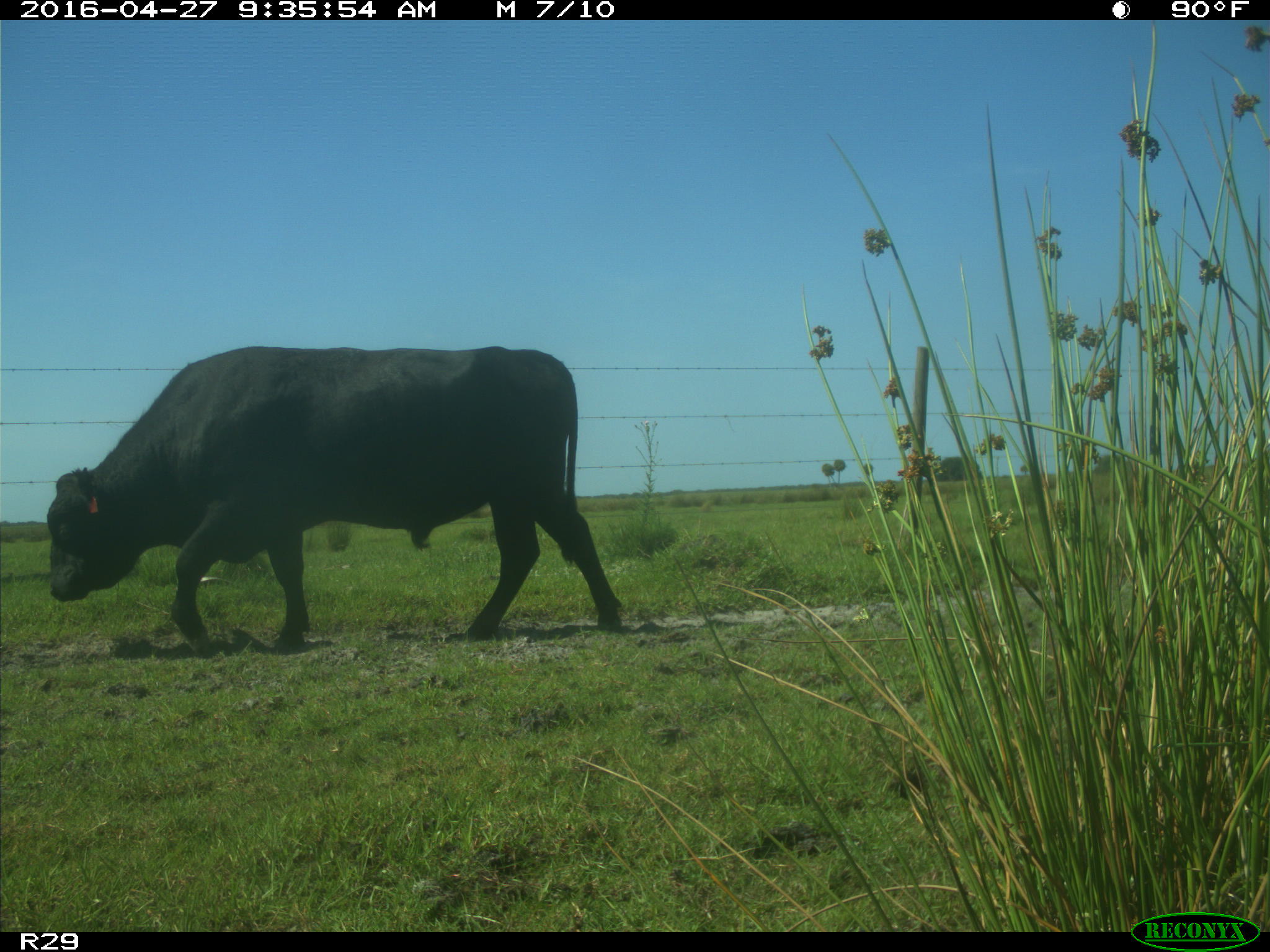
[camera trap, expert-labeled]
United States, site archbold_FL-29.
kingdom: Animalia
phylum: Chordata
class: Mammalia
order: Artiodactyla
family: Bovidae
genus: Bos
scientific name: Bos taurus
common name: domestic cow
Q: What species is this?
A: Bos taurus (domestic cow).